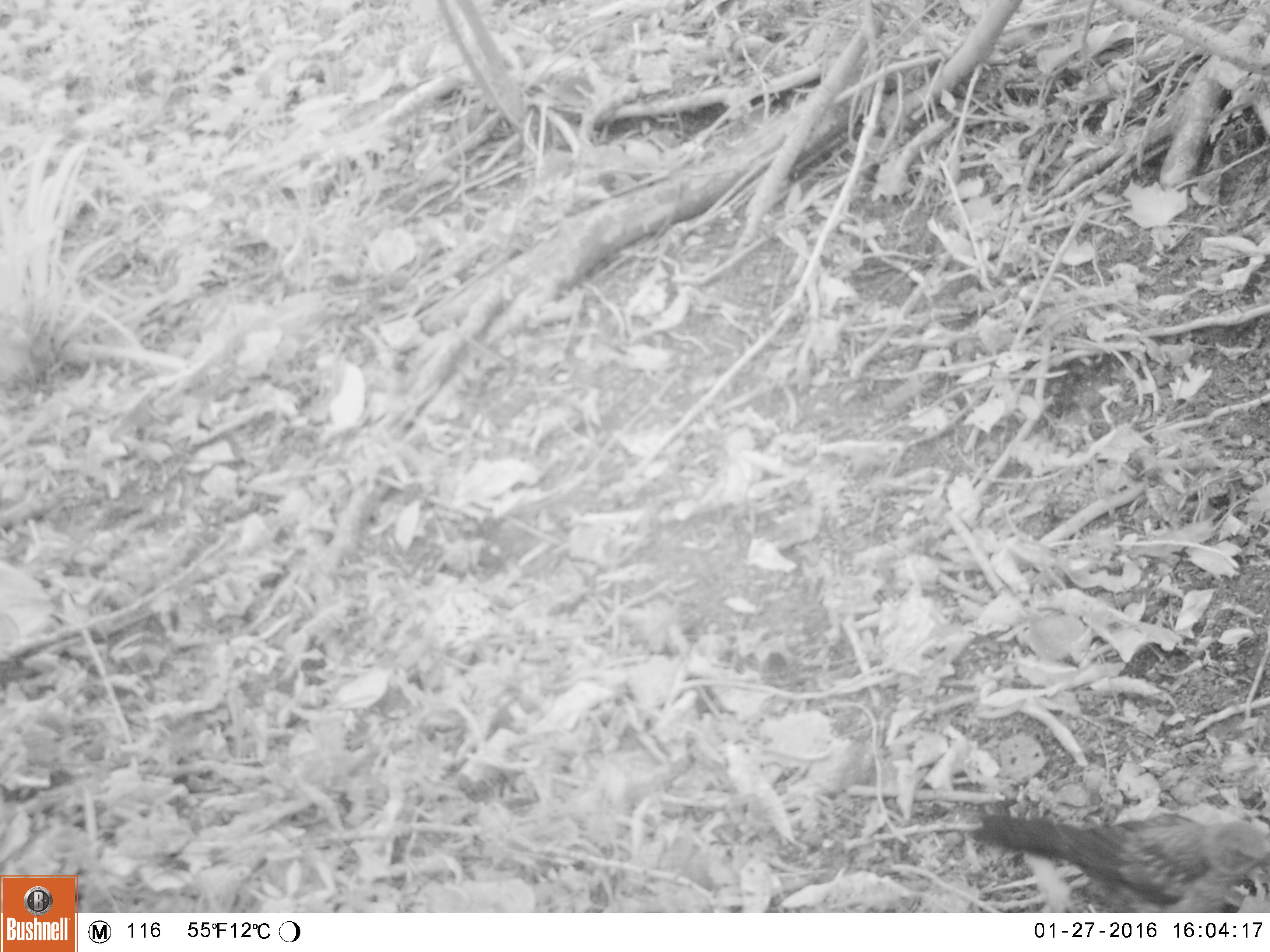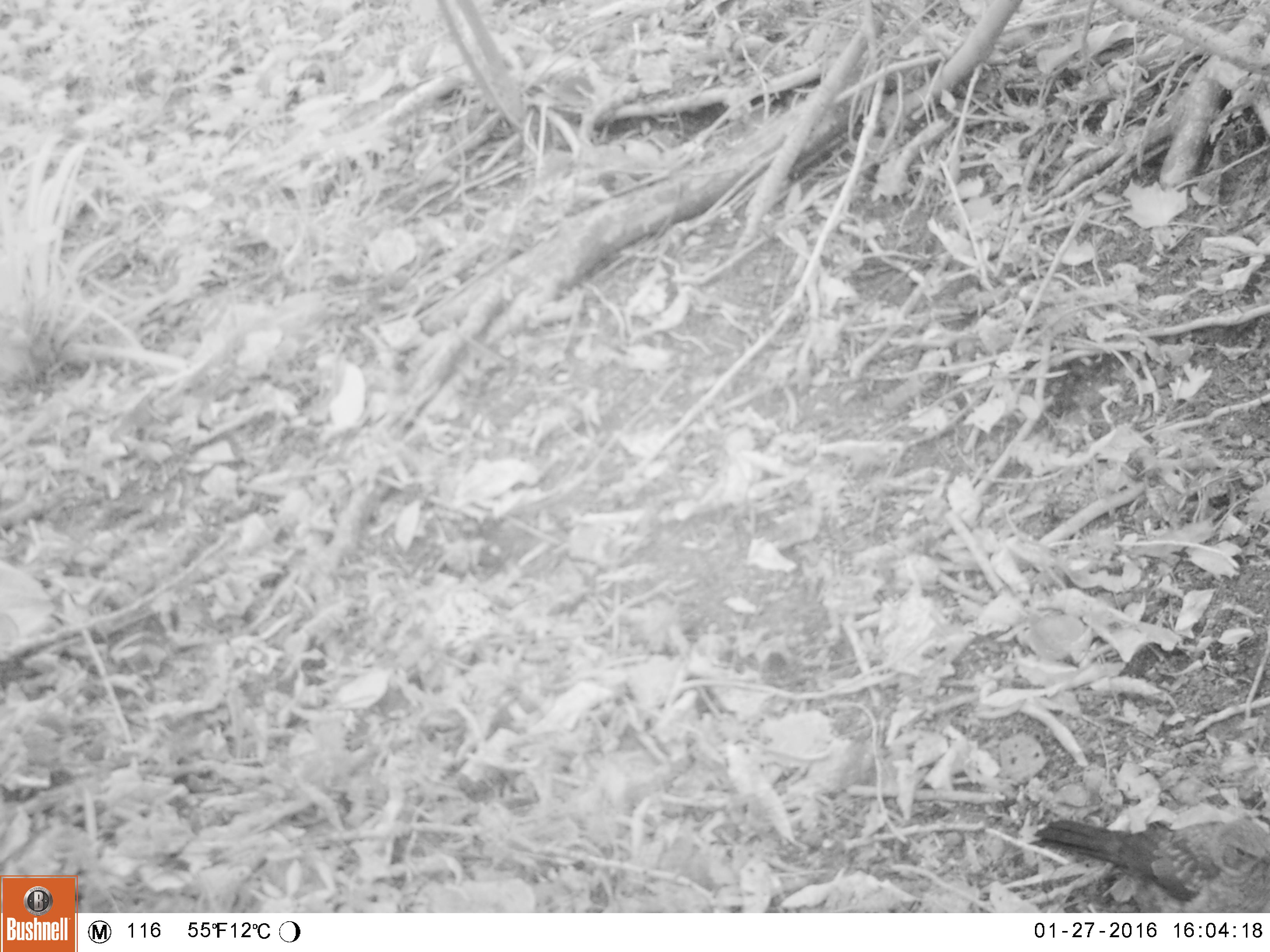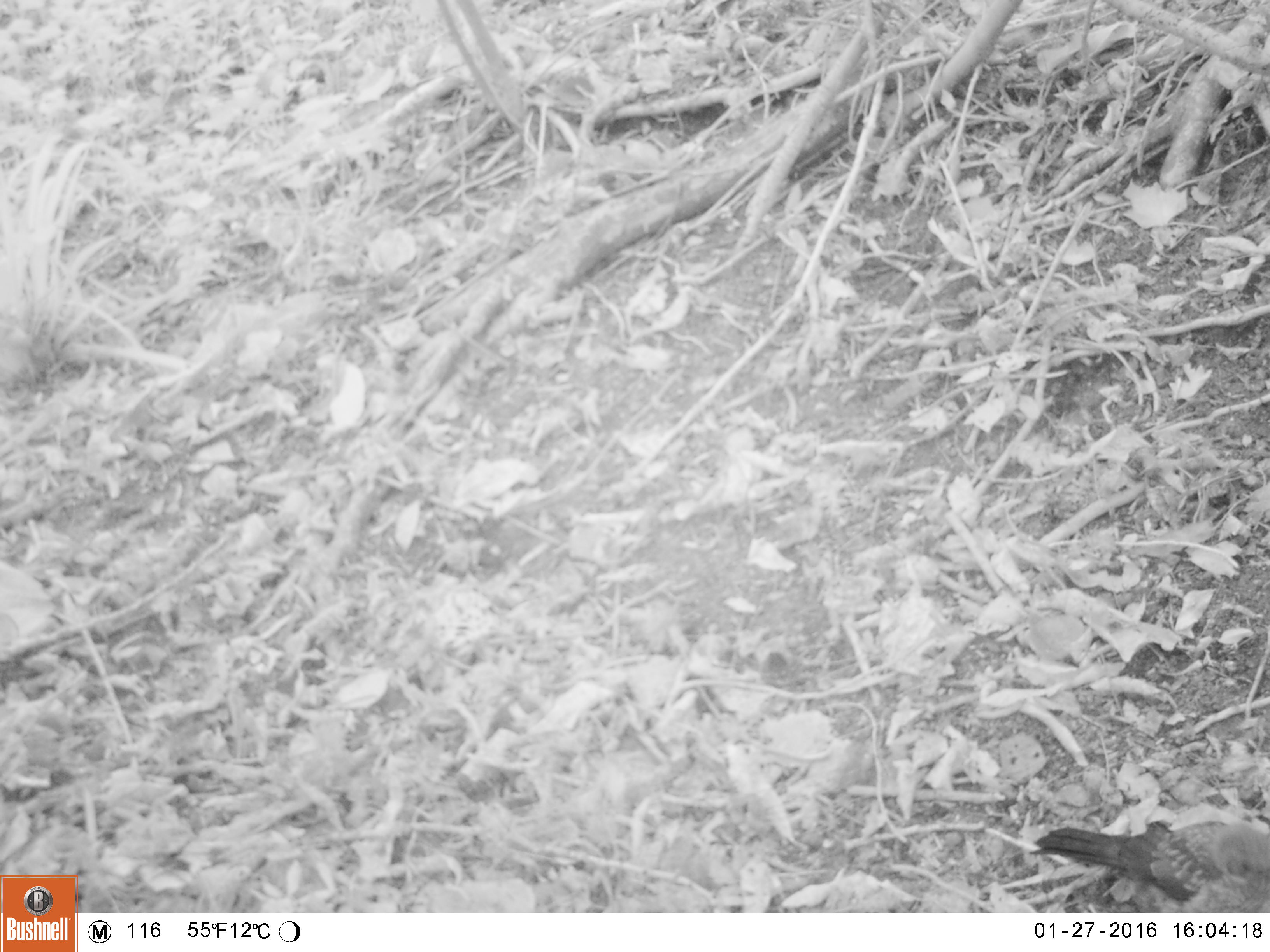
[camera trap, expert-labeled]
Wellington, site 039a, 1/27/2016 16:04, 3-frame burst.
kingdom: Animalia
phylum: Chordata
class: Aves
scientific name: Aves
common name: bird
Bird (Aves).